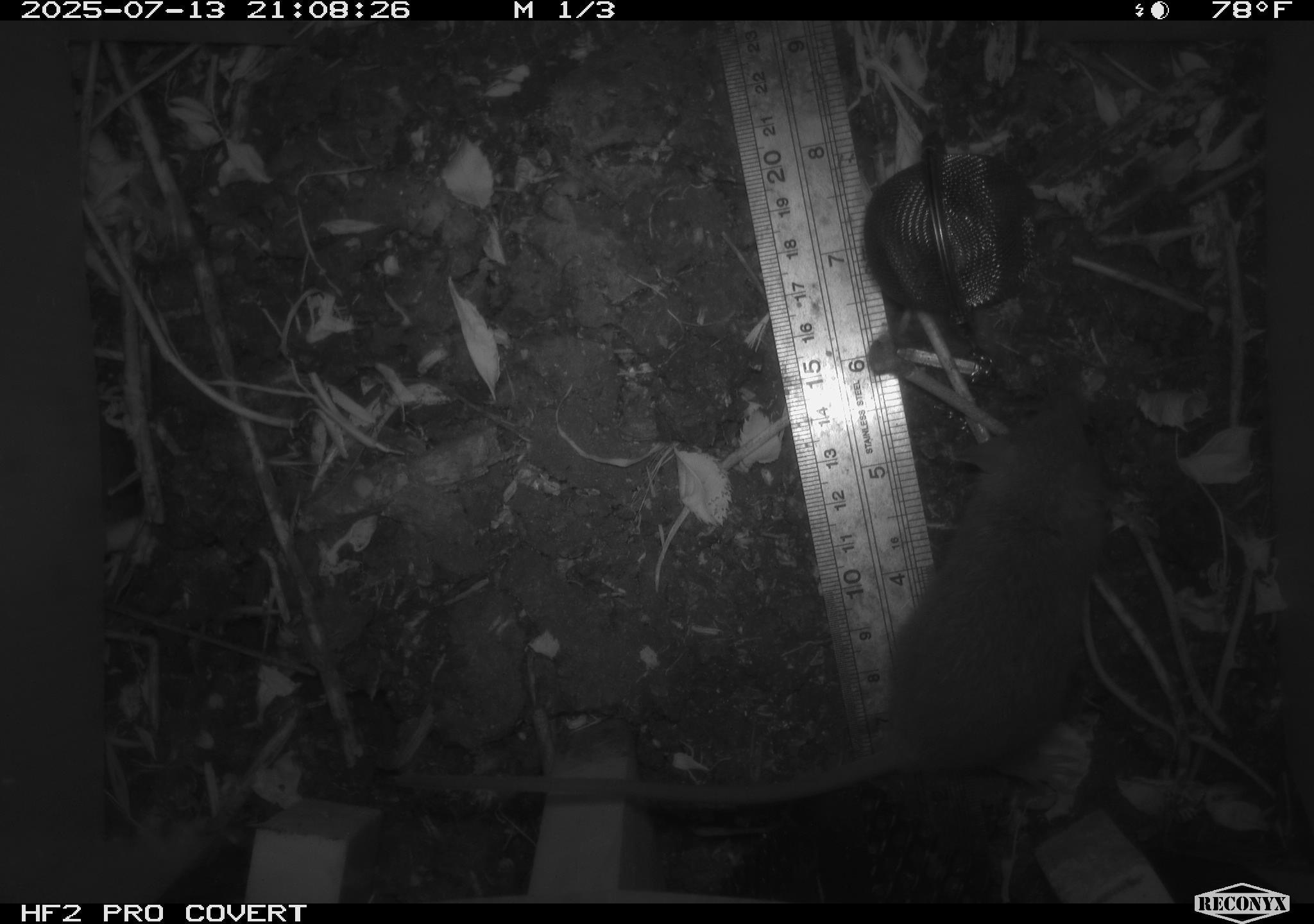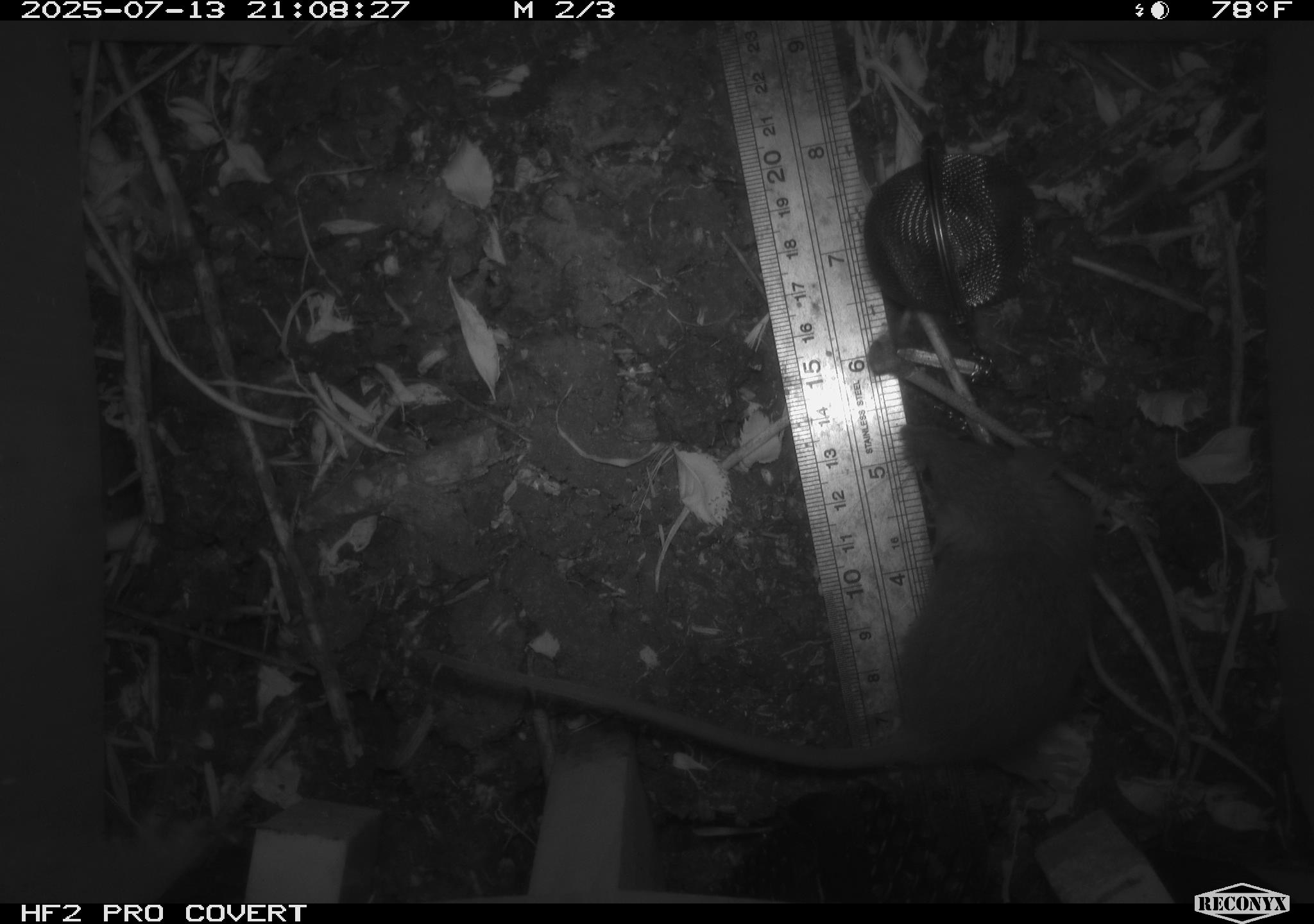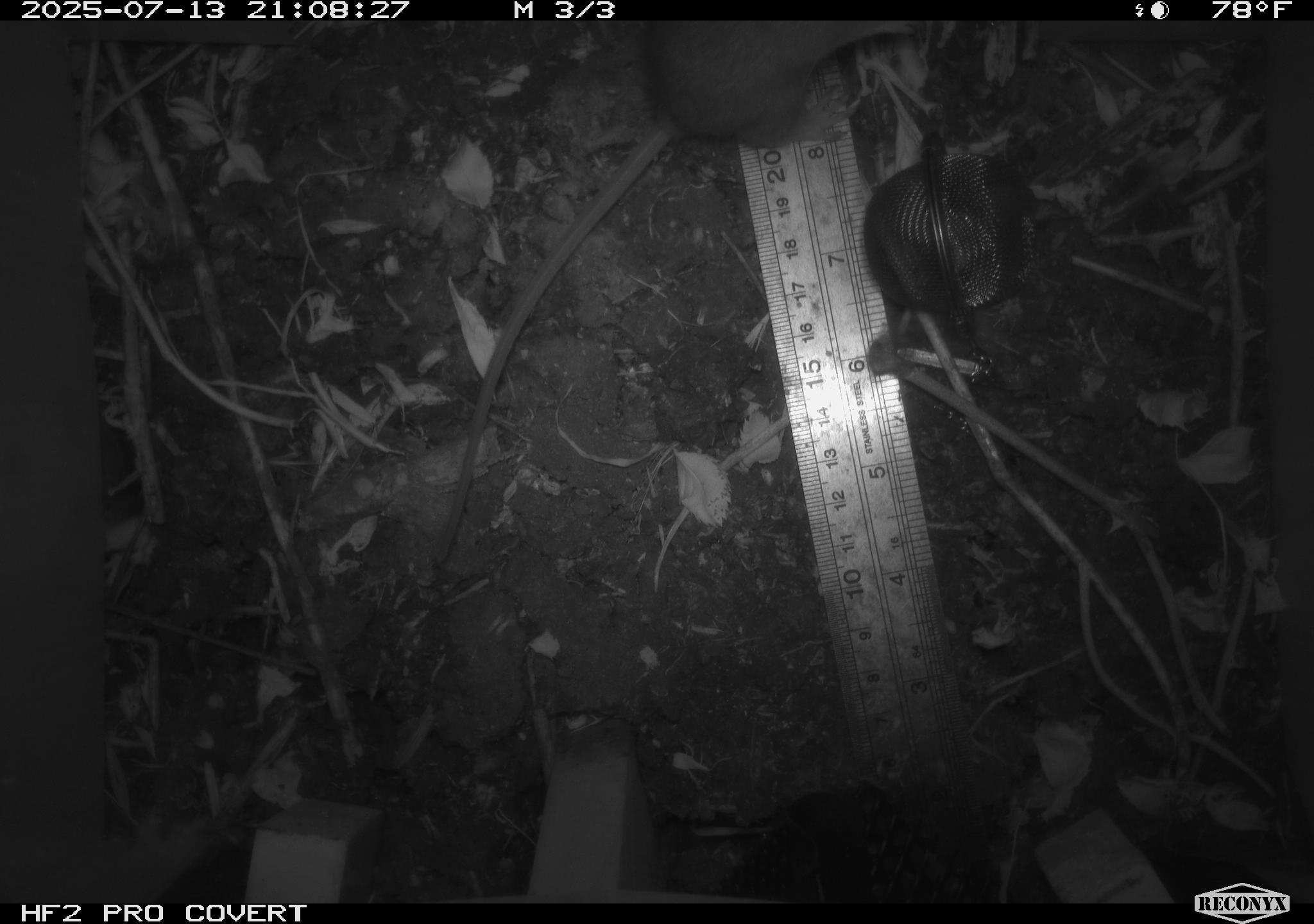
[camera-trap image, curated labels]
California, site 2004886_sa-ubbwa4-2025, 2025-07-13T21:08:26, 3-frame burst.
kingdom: Animalia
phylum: Chordata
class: Mammalia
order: Rodentia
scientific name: Rodentia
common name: rodent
Rodent (Rodentia).